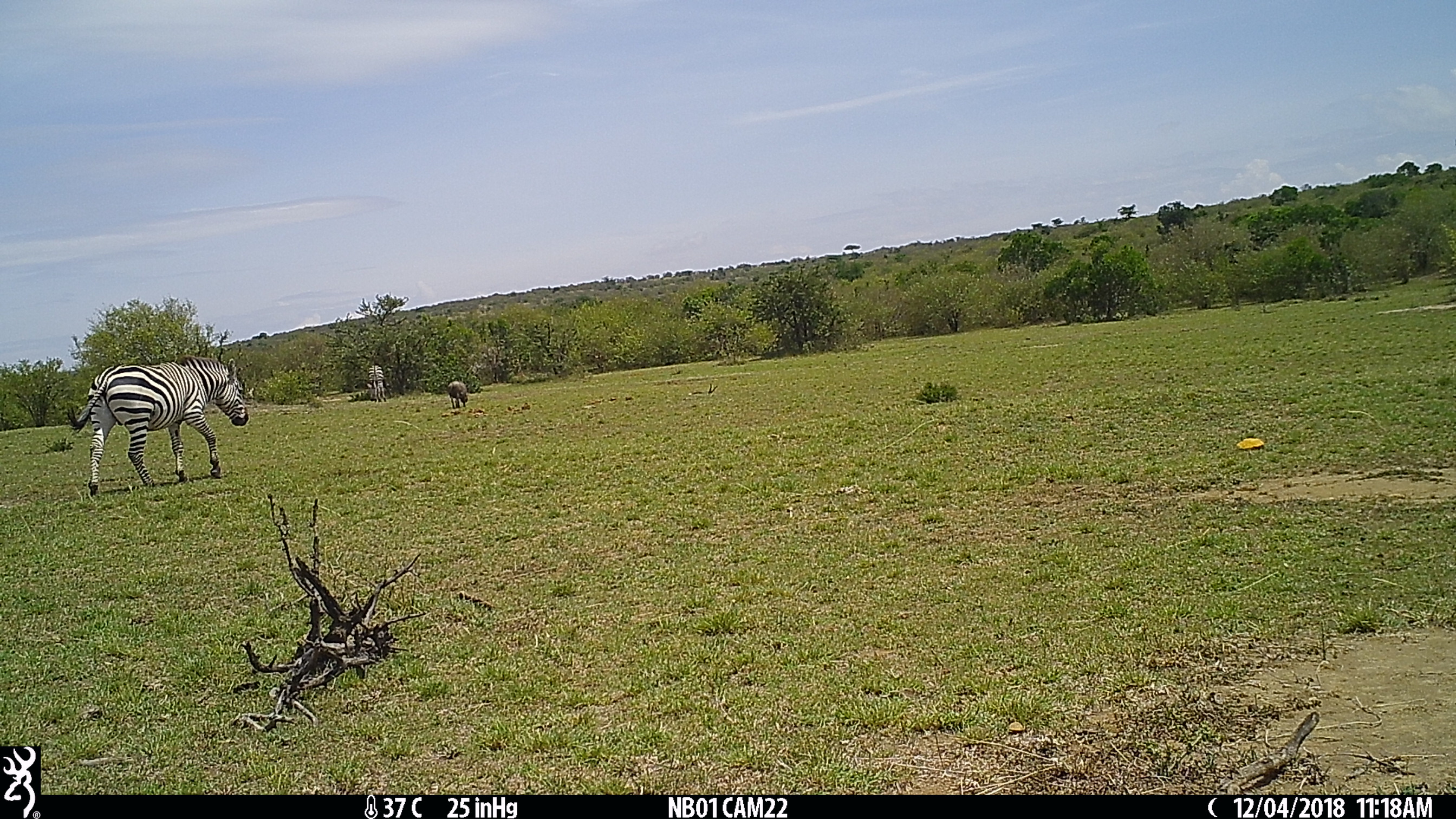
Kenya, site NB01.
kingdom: Animalia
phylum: Chordata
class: Mammalia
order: Perissodactyla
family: Equidae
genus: Equus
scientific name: Equus quagga burchellii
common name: burchell's zebra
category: zebra